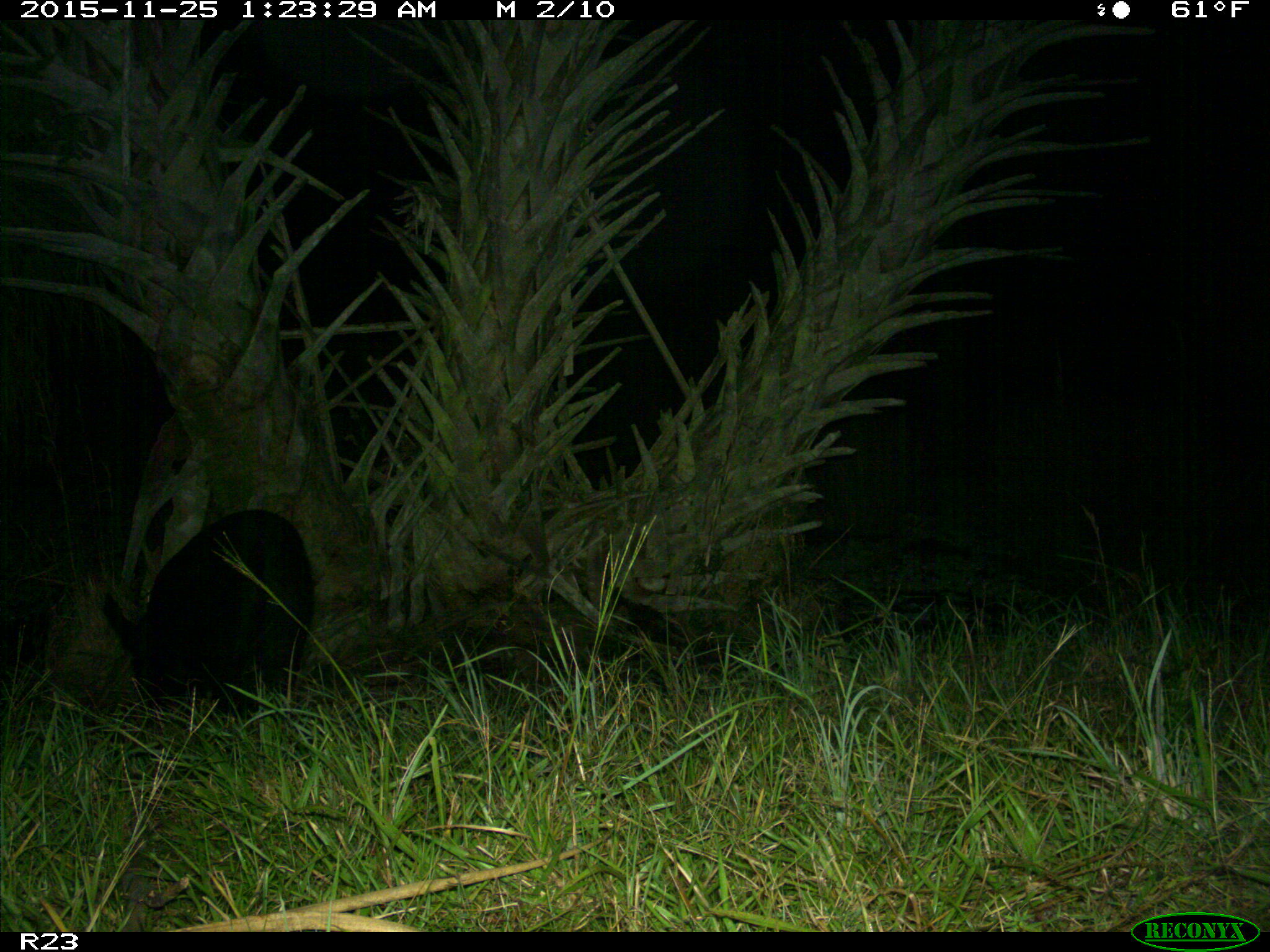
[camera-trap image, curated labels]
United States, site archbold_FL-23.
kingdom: Animalia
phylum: Chordata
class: Mammalia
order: Artiodactyla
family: Suidae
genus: Sus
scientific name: Sus scrofa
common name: wild boar